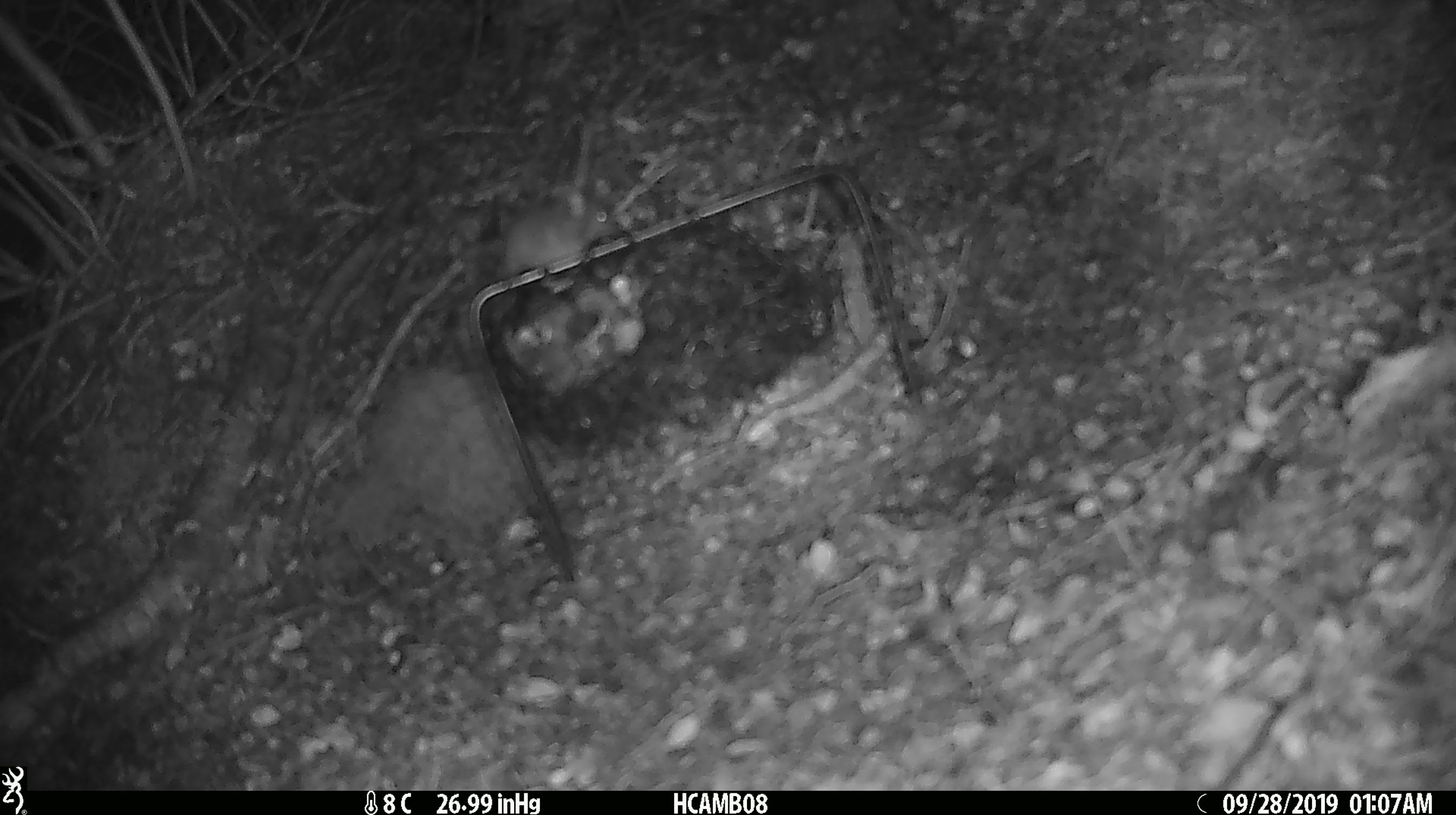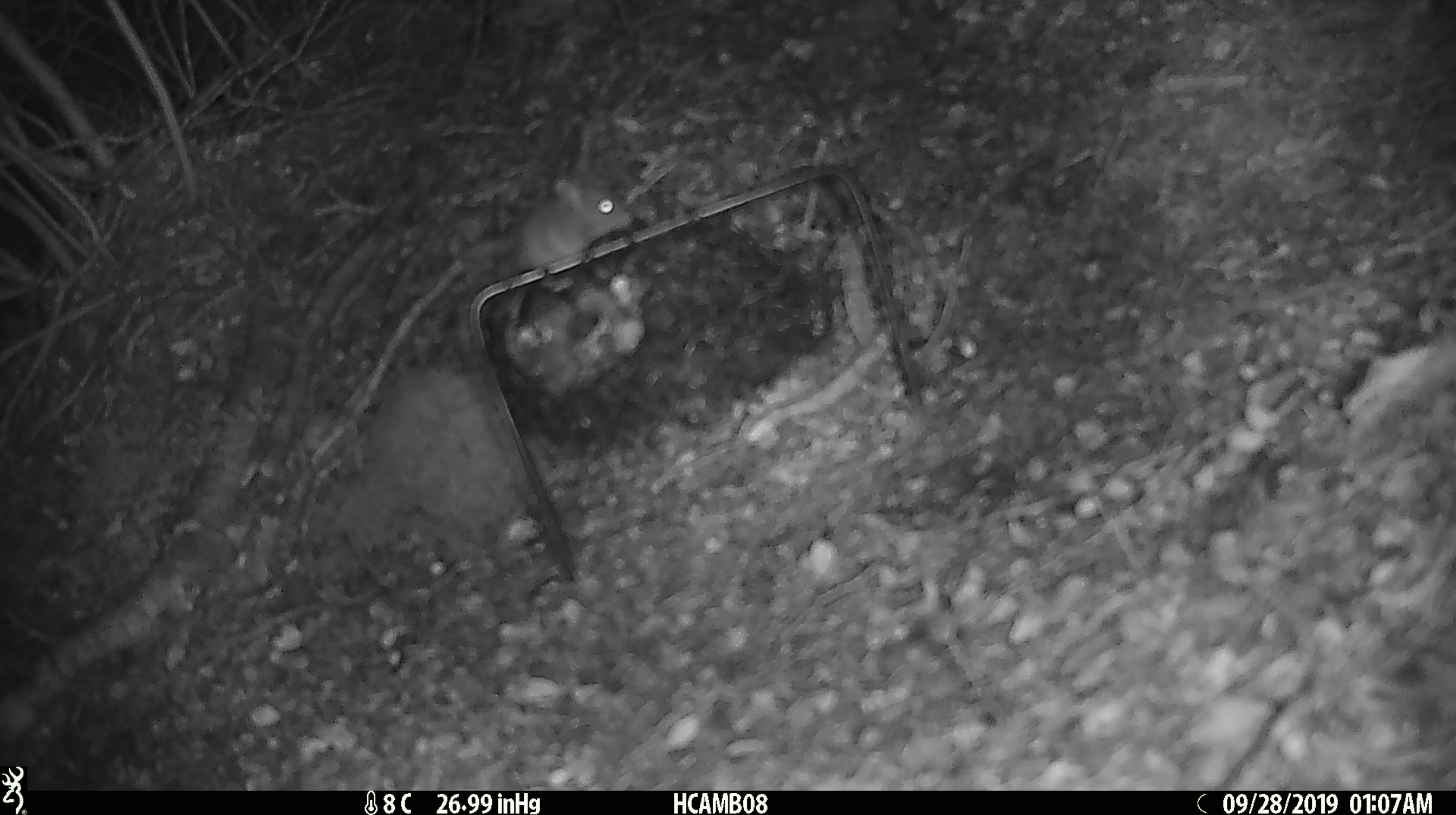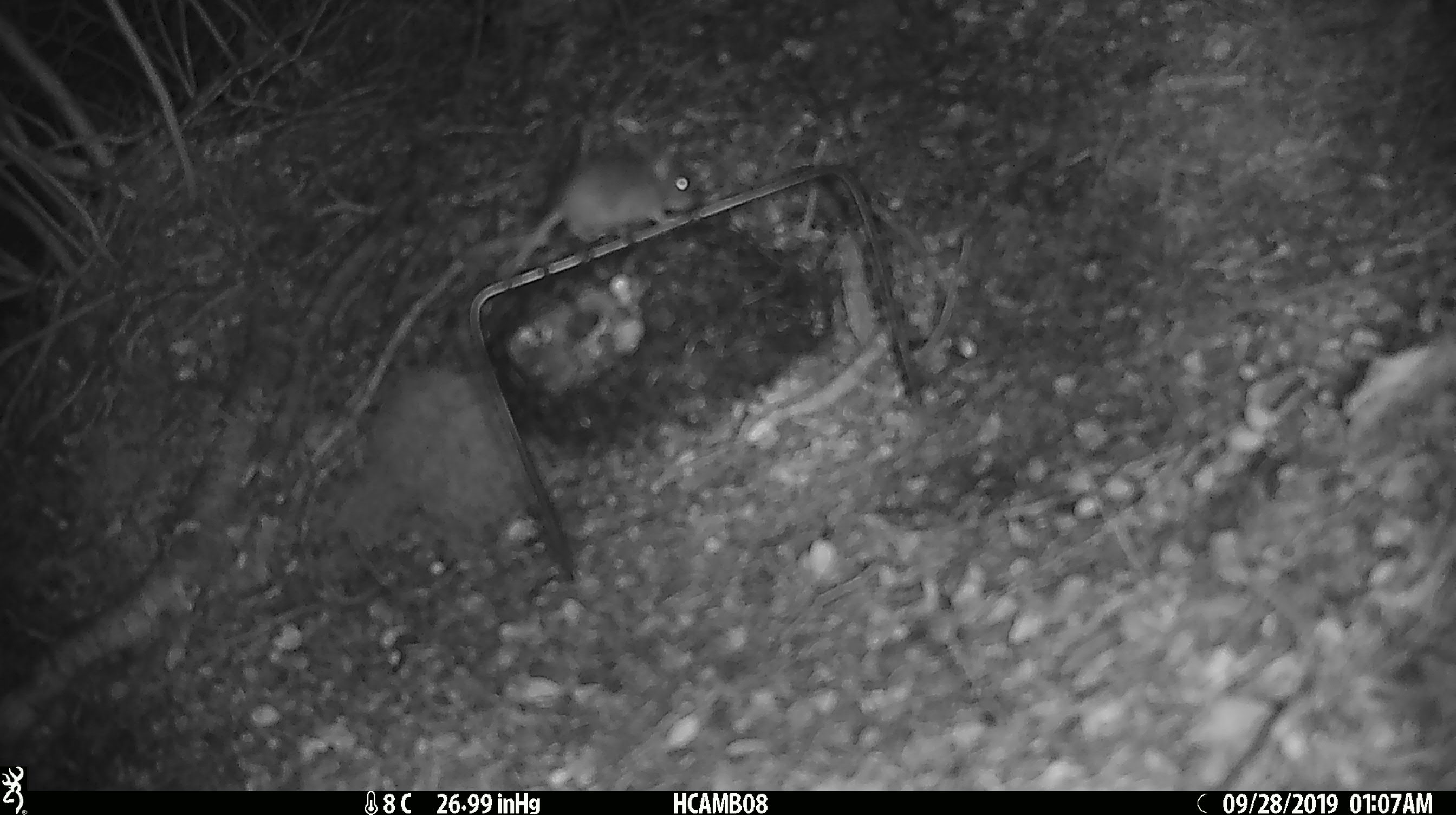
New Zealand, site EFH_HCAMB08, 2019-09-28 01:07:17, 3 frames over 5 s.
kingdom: Animalia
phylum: Chordata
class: Mammalia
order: Rodentia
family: Muridae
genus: Mus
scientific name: Mus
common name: mouse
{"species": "mouse (Mus)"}